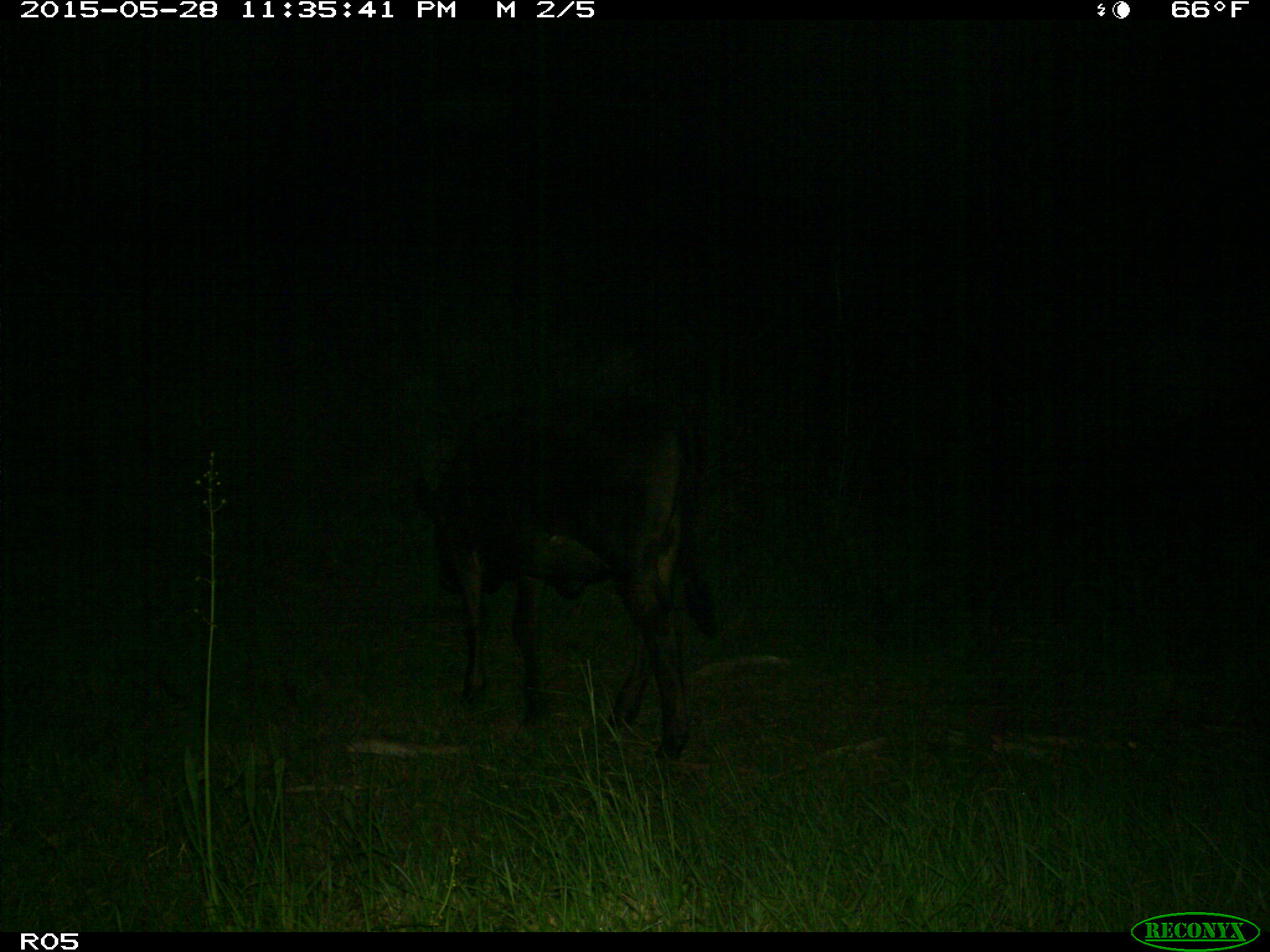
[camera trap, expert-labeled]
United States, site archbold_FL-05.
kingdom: Animalia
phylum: Chordata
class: Mammalia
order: Artiodactyla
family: Bovidae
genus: Bos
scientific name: Bos taurus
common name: domestic cow